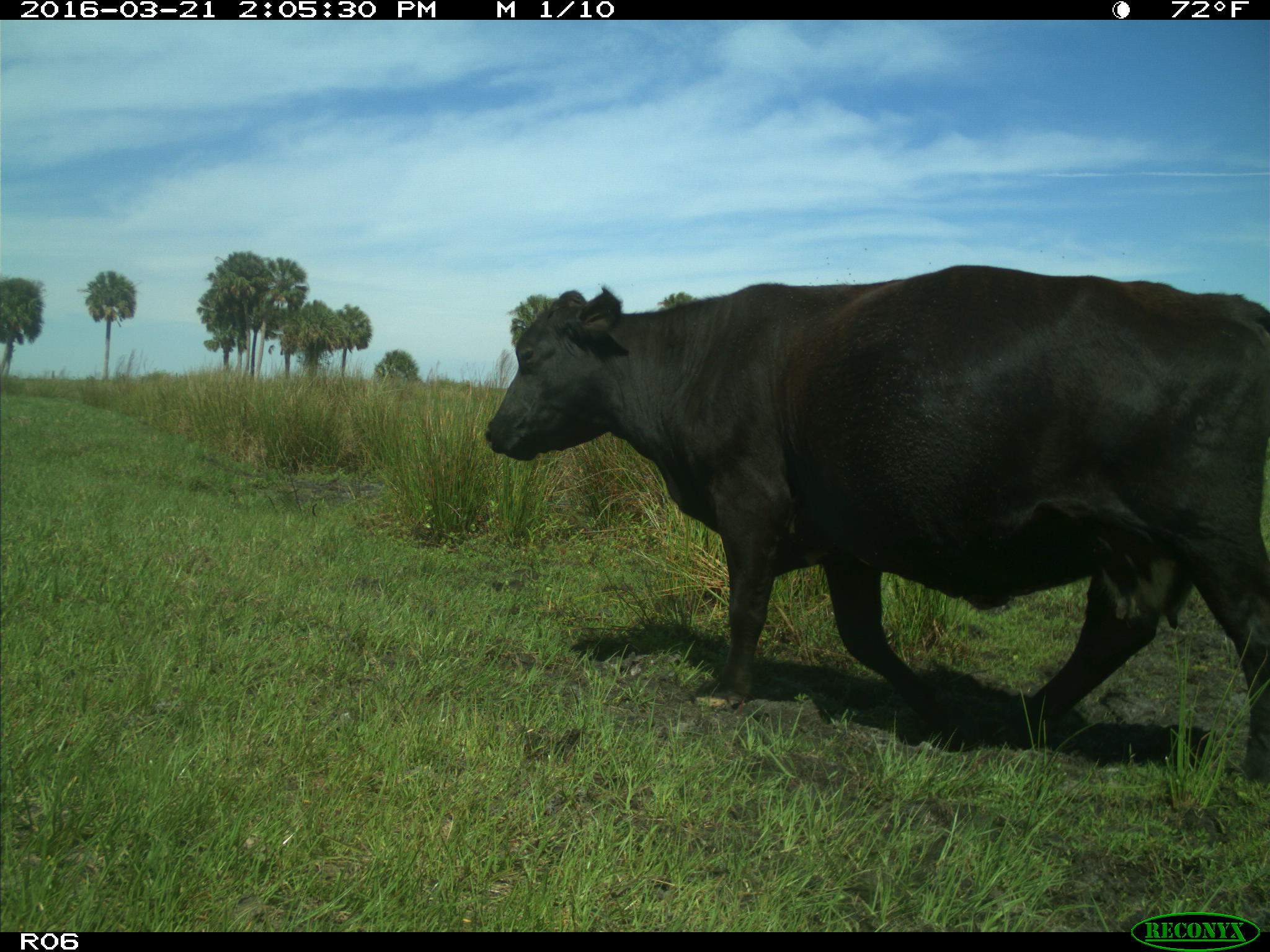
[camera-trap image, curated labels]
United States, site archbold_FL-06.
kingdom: Animalia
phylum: Chordata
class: Mammalia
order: Artiodactyla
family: Bovidae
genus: Bos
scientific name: Bos taurus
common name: domestic cow